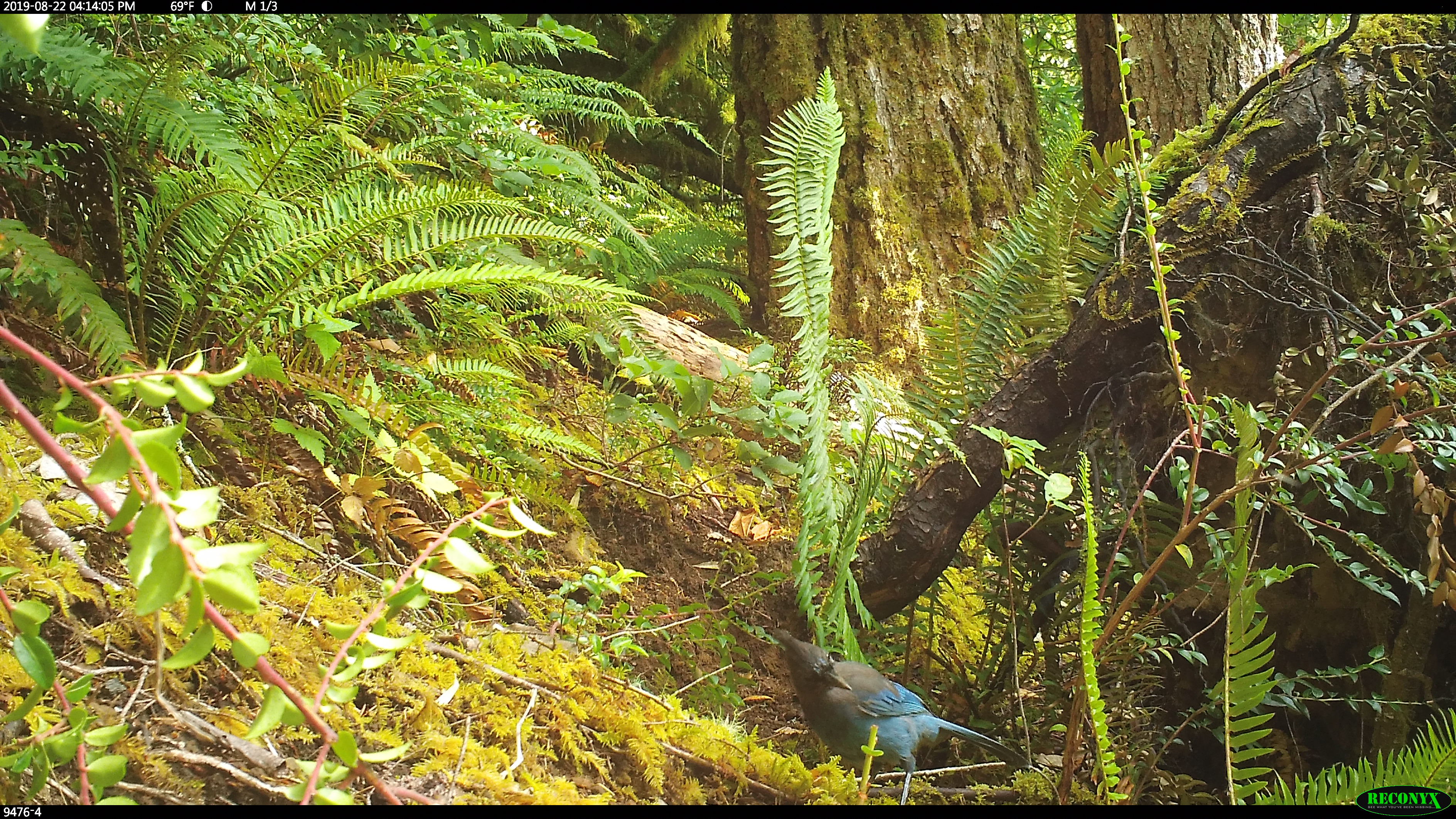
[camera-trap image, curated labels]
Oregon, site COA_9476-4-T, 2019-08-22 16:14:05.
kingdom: Animalia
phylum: Chordata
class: Aves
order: Passeriformes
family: Corvidae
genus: Cyanocitta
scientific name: Cyanocitta stelleri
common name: steller's jay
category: stellers jay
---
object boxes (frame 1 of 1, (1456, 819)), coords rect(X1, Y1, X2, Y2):
stellers jay: rect(774, 629, 1031, 783)